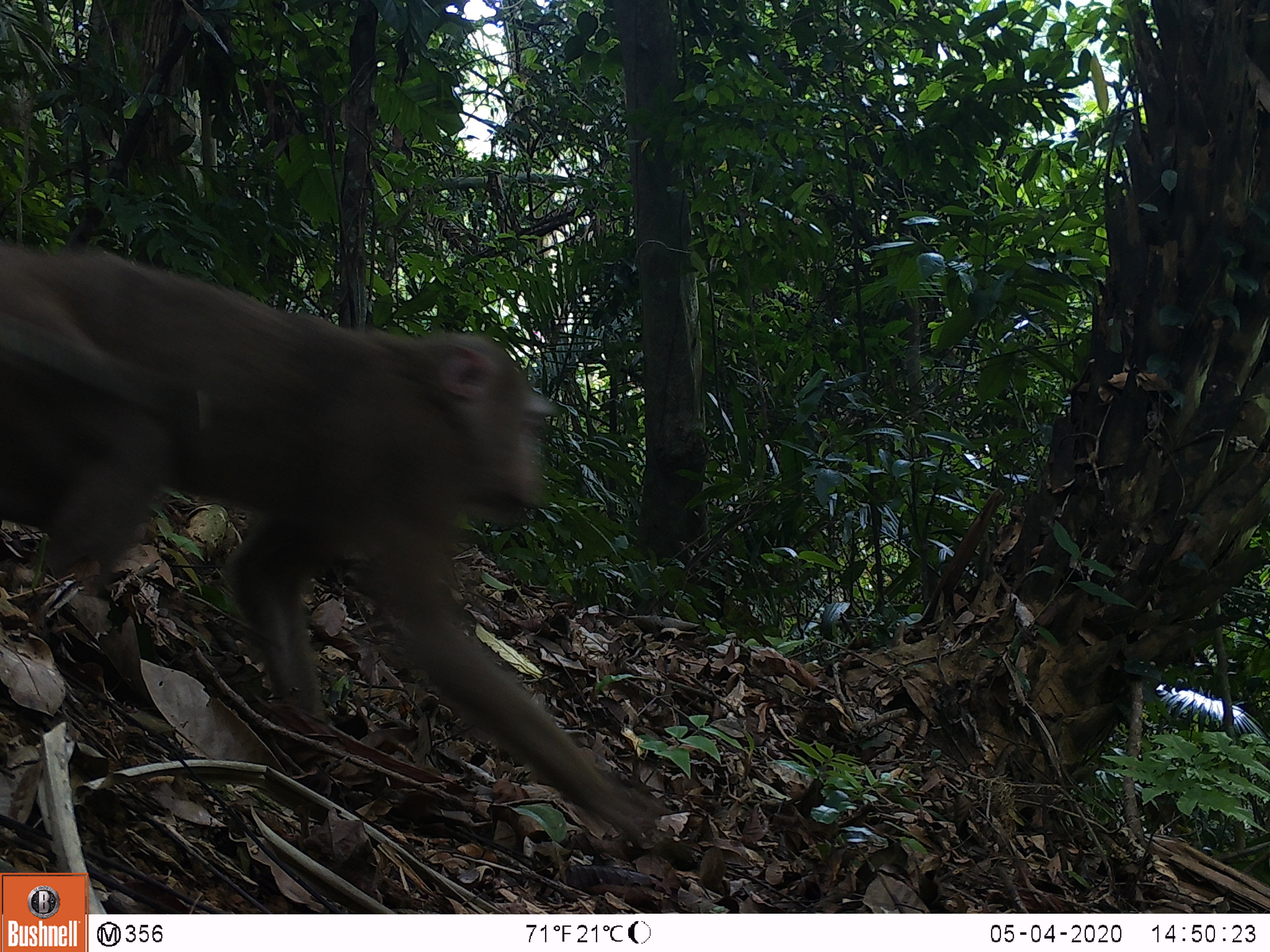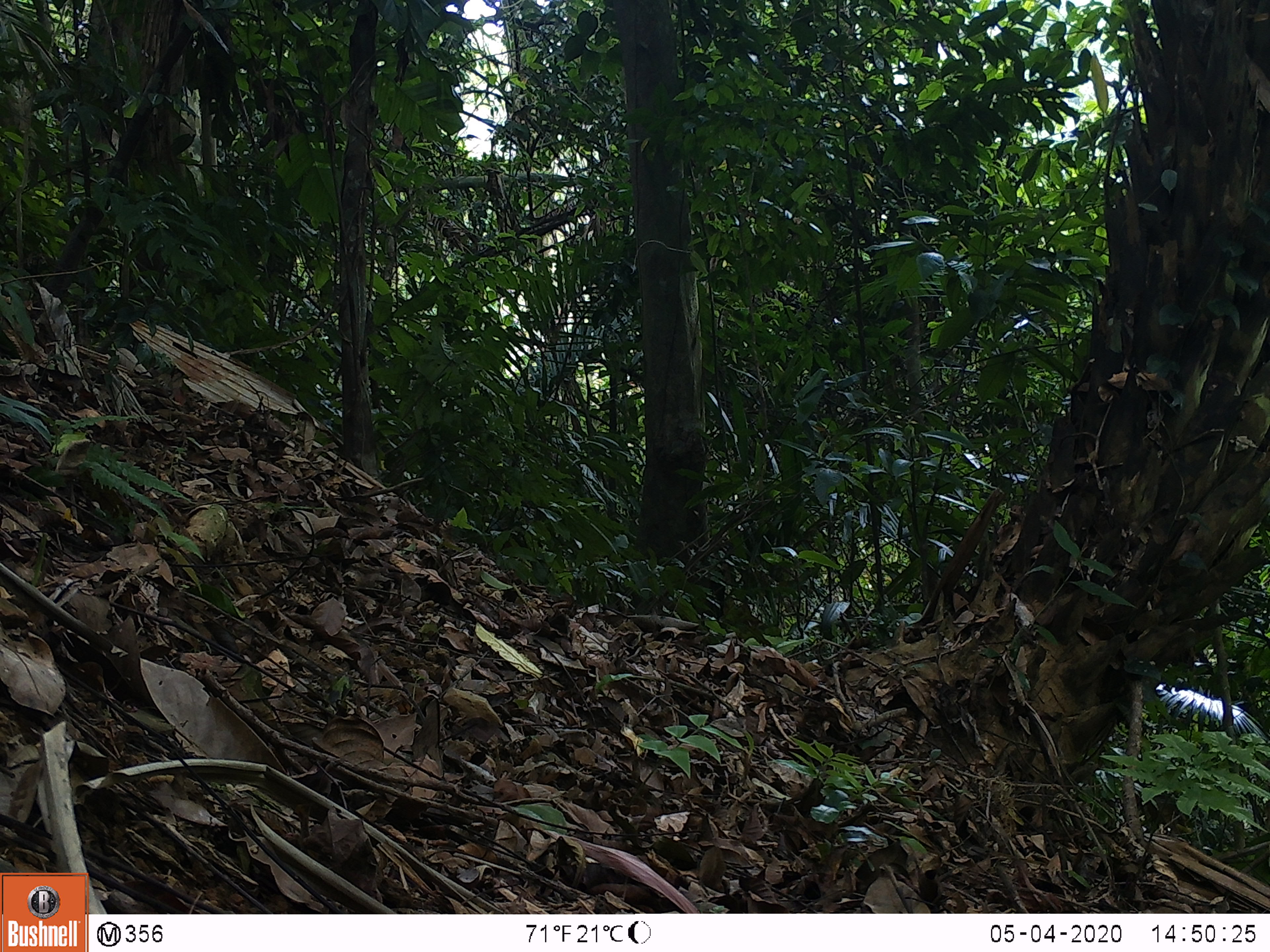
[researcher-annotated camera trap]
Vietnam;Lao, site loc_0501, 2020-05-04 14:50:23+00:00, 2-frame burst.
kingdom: Animalia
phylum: Chordata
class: Mammalia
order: Primates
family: Cercopithecidae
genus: Macaca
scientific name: Macaca nemestrina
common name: pig-tailed macaque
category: pig tailed macaque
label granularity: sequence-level